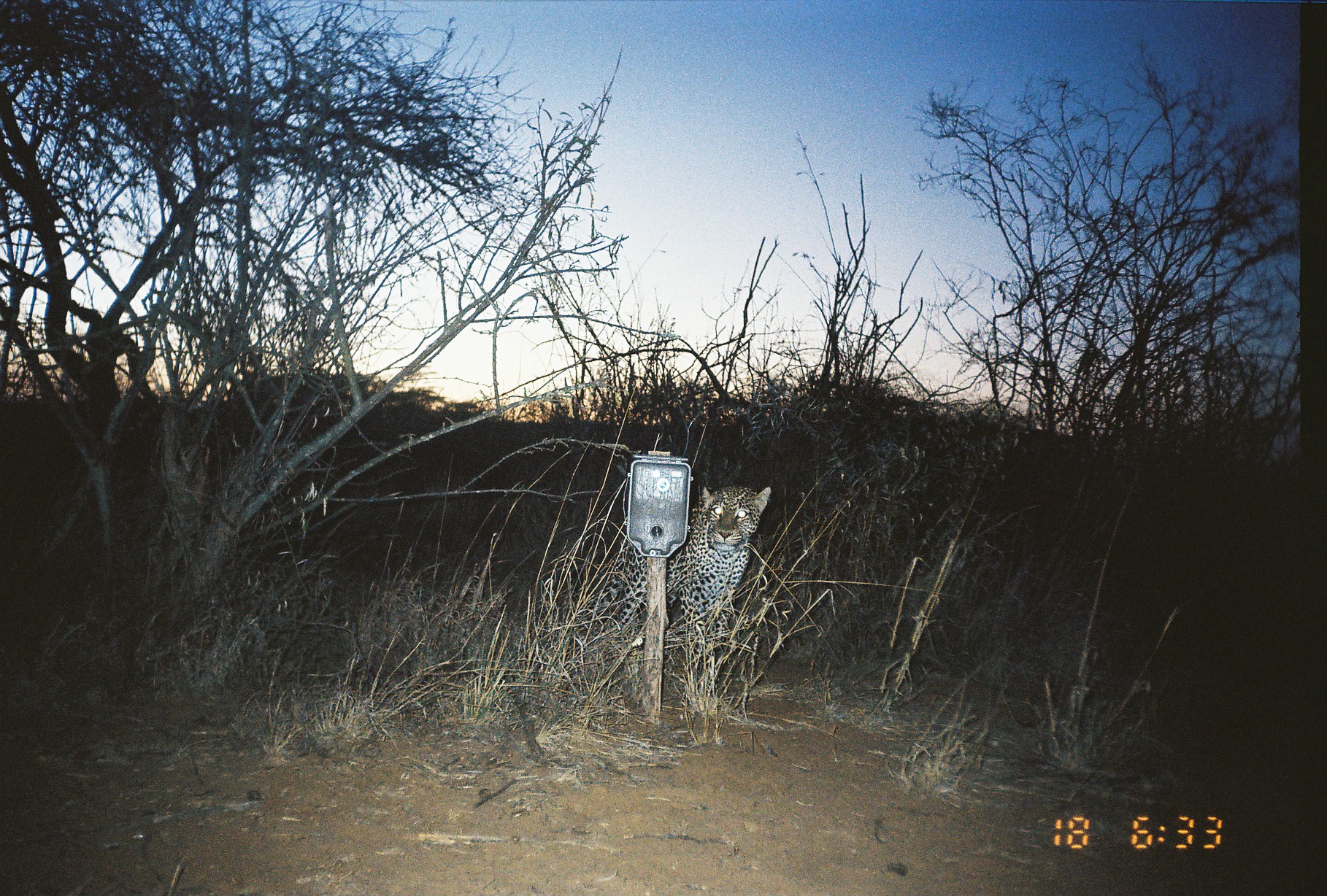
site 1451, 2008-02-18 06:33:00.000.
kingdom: Animalia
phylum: Chordata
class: Mammalia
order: Carnivora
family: Felidae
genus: Panthera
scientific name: Panthera pardus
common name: leopard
Panthera pardus (leopard), count 1.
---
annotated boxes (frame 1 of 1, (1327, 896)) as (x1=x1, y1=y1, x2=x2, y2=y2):
panthera pardus: (x1=593, y1=484, x2=773, y2=680)